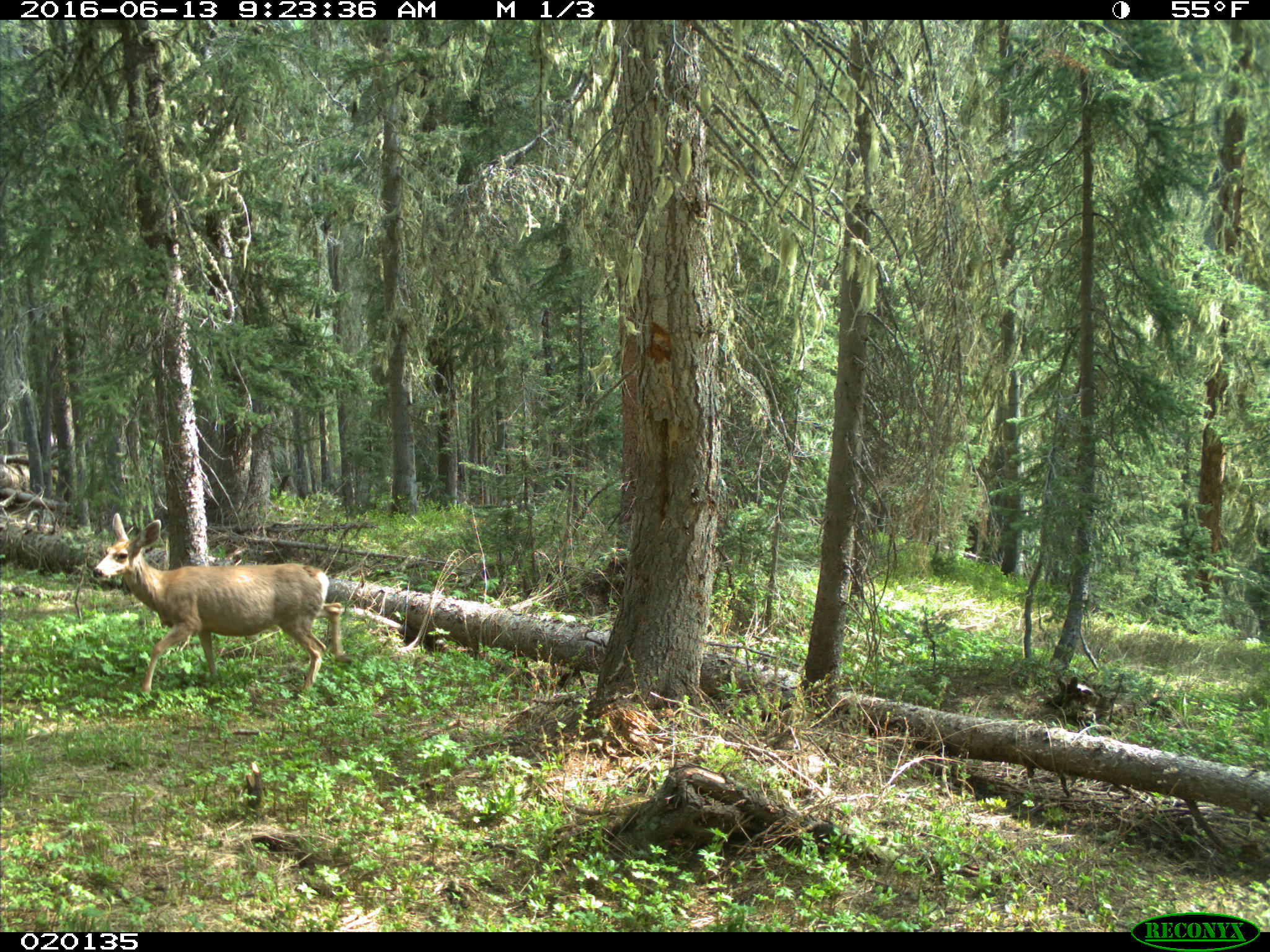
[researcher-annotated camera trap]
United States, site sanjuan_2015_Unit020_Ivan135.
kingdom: Animalia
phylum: Chordata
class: Mammalia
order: Artiodactyla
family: Cervidae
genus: Odocoileus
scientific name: Odocoileus hemionus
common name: mule deer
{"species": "Odocoileus hemionus (mule deer)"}